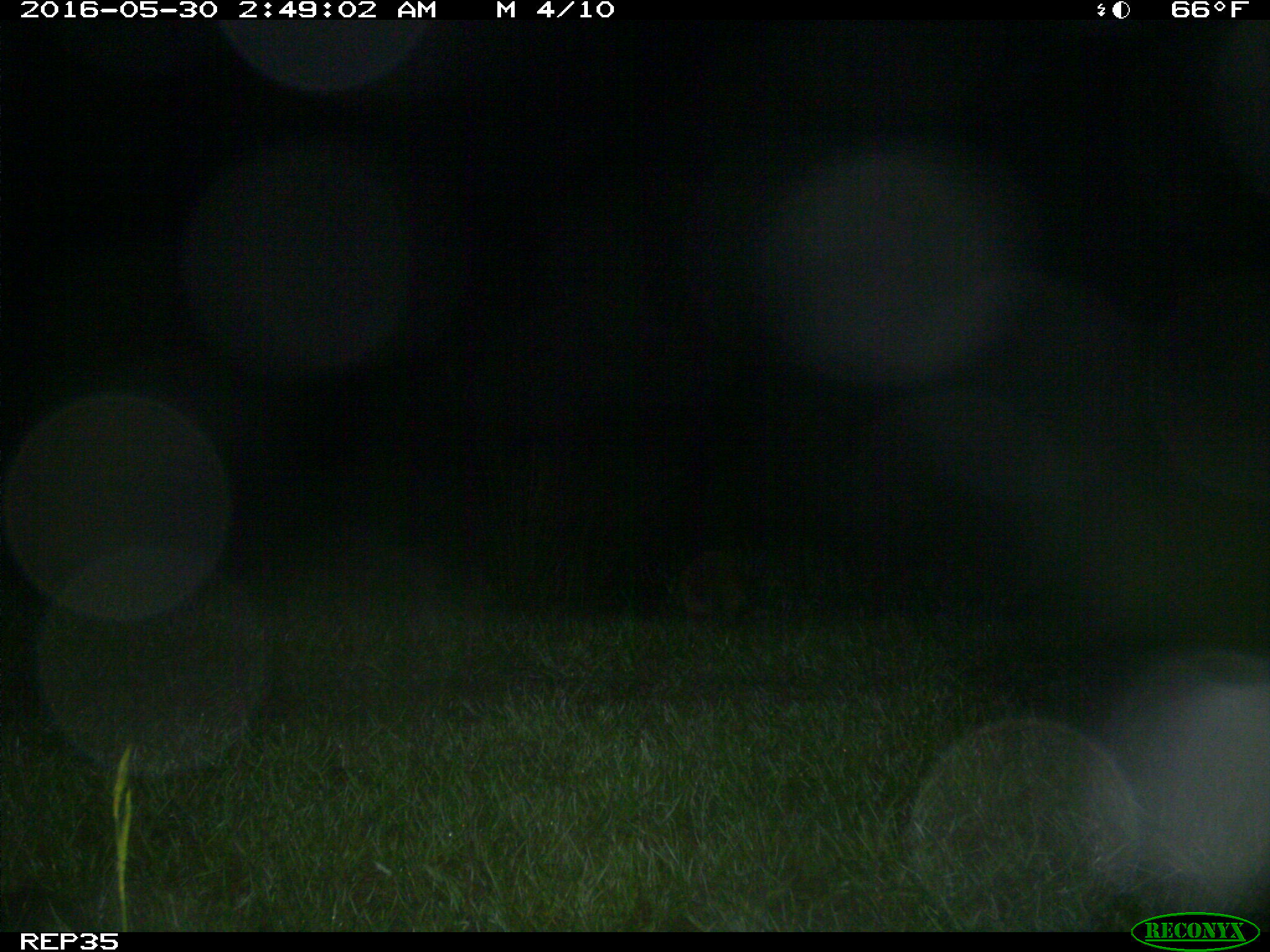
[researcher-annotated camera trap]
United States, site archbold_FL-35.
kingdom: Animalia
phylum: Chordata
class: Mammalia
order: Carnivora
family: Procyonidae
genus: Procyon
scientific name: Procyon lotor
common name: common raccoon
Procyon lotor (common raccoon).